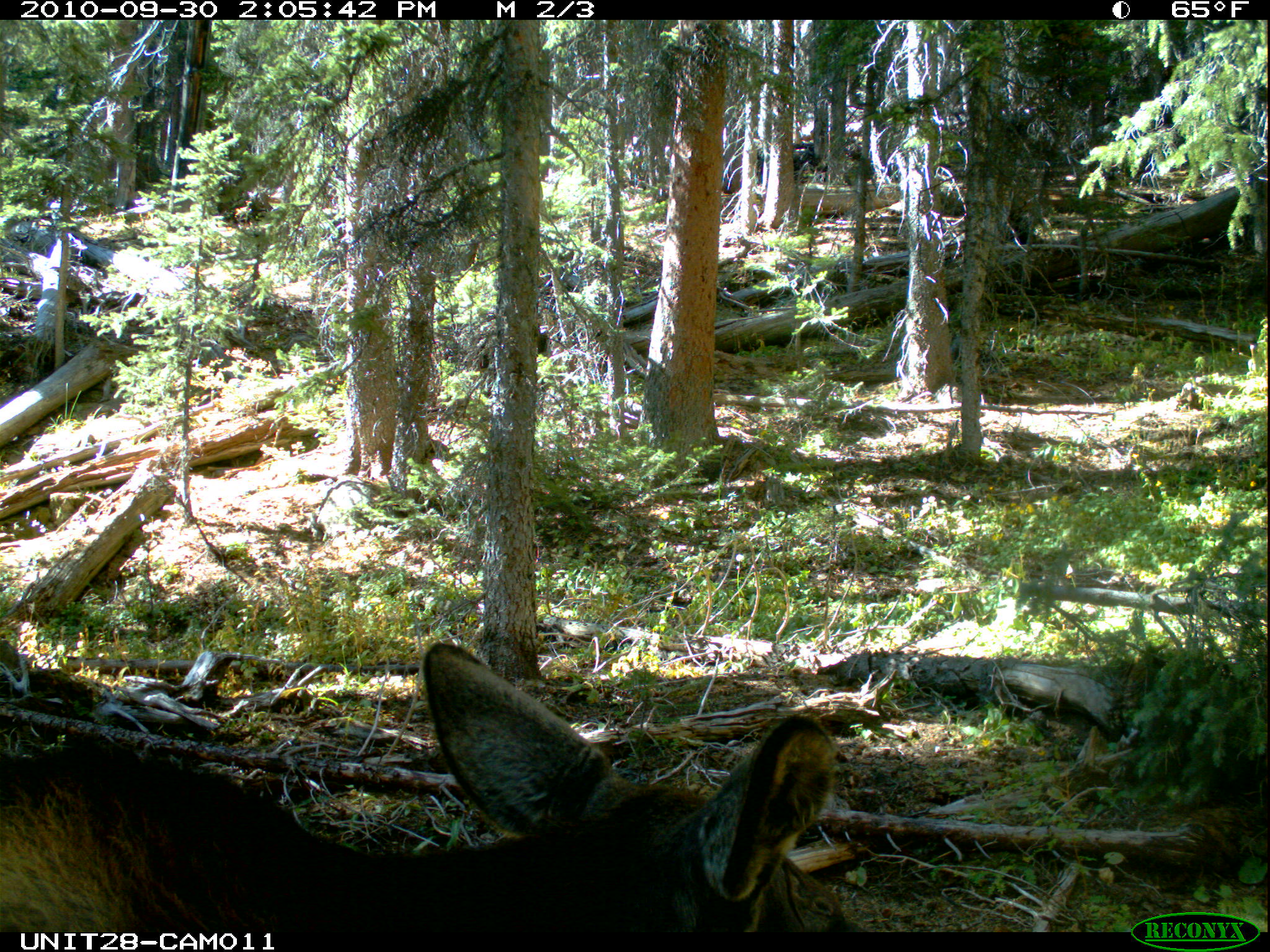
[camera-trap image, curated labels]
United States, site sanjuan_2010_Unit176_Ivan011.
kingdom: Animalia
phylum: Chordata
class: Mammalia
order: Artiodactyla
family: Cervidae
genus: Alces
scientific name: Alces alces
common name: moose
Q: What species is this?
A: Alces alces (moose).